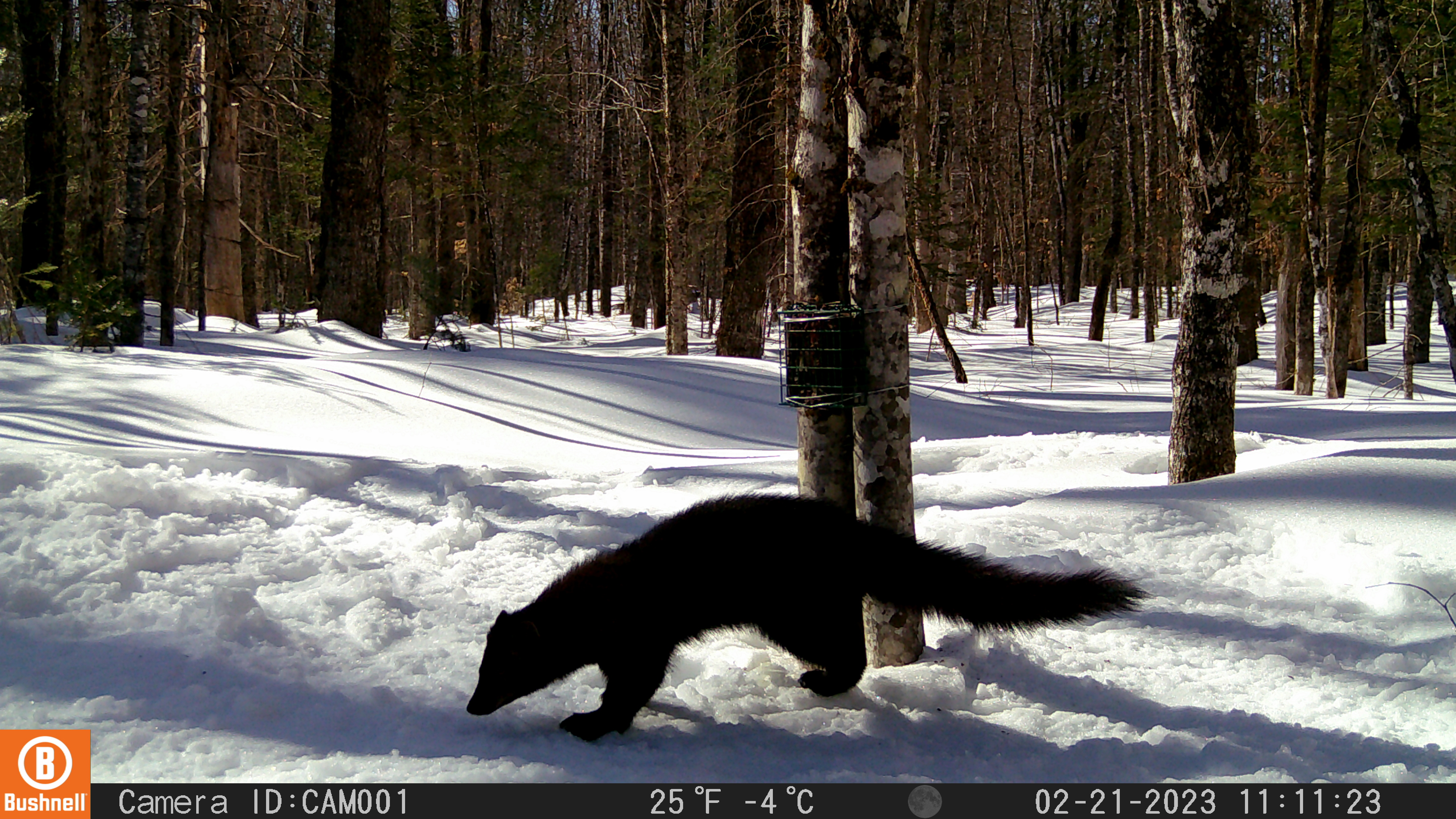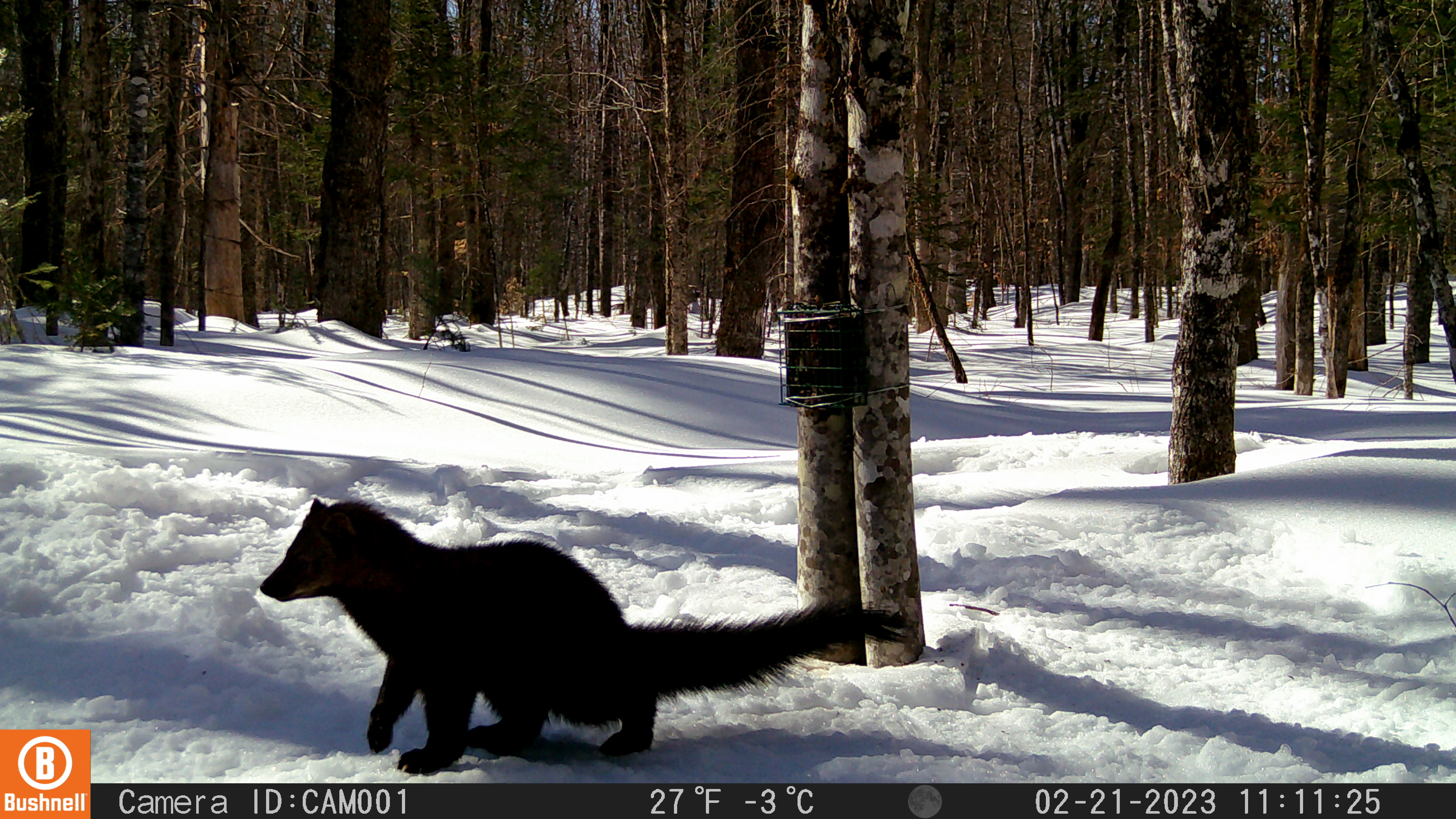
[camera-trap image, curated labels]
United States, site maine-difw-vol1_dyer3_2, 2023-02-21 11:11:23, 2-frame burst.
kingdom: Animalia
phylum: Chordata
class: Mammalia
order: Carnivora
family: Mustelidae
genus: Pekania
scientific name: Pekania pennanti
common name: fisher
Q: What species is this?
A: Fisher (Pekania pennanti).